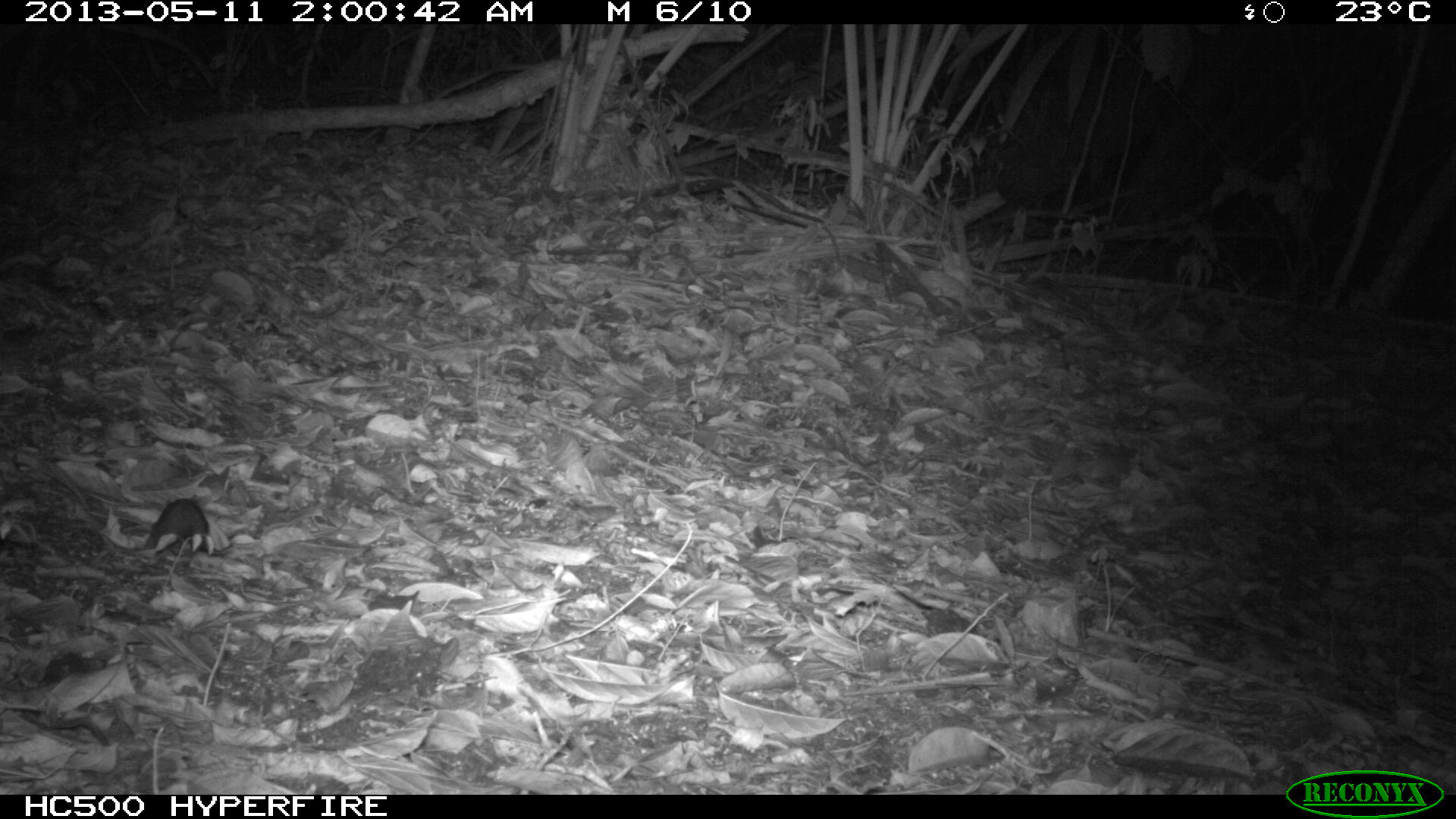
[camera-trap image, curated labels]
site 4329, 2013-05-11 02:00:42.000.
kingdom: Animalia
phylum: Chordata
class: Mammalia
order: Rodentia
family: Cricetidae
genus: Peromyscus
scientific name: Peromyscus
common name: deermice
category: peromyscus sp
Peromyscus sp (deermice) (Peromyscus), count 1.